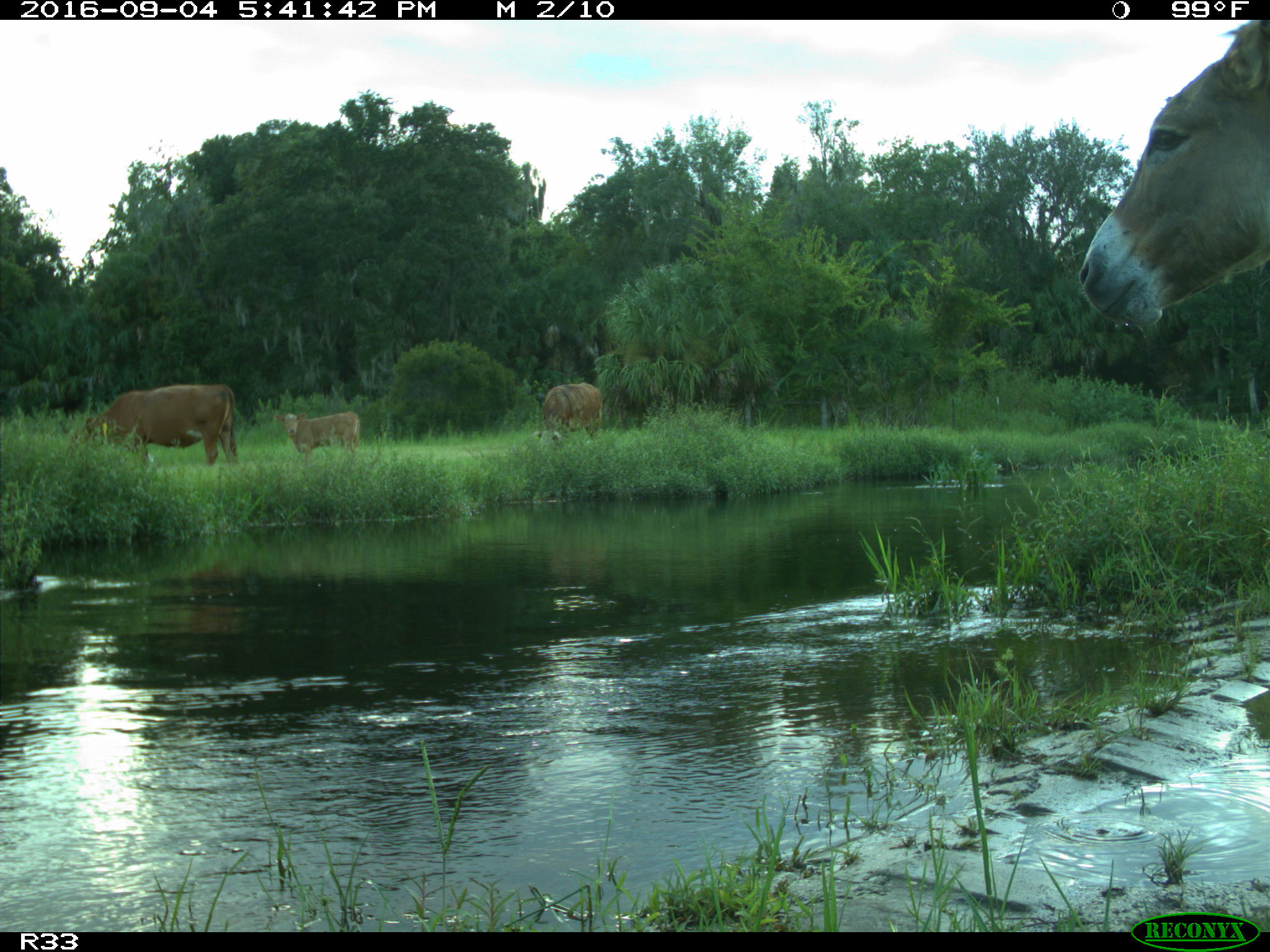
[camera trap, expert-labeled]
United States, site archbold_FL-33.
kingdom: Animalia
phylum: Chordata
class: Mammalia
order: Artiodactyla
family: Bovidae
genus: Bos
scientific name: Bos taurus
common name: domestic cow